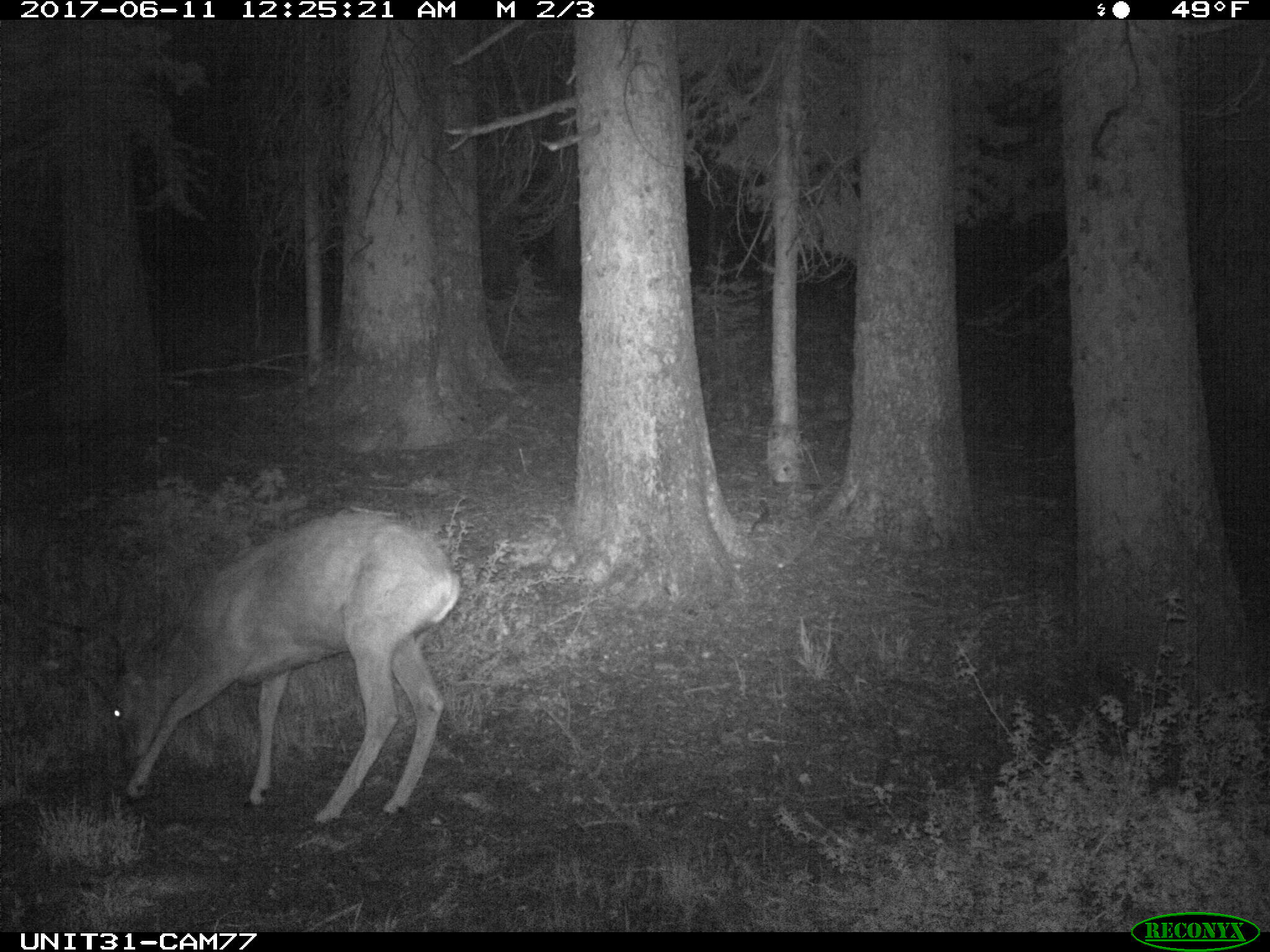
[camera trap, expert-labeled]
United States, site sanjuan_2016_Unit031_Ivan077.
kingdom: Animalia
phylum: Chordata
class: Mammalia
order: Artiodactyla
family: Cervidae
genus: Odocoileus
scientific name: Odocoileus hemionus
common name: mule deer